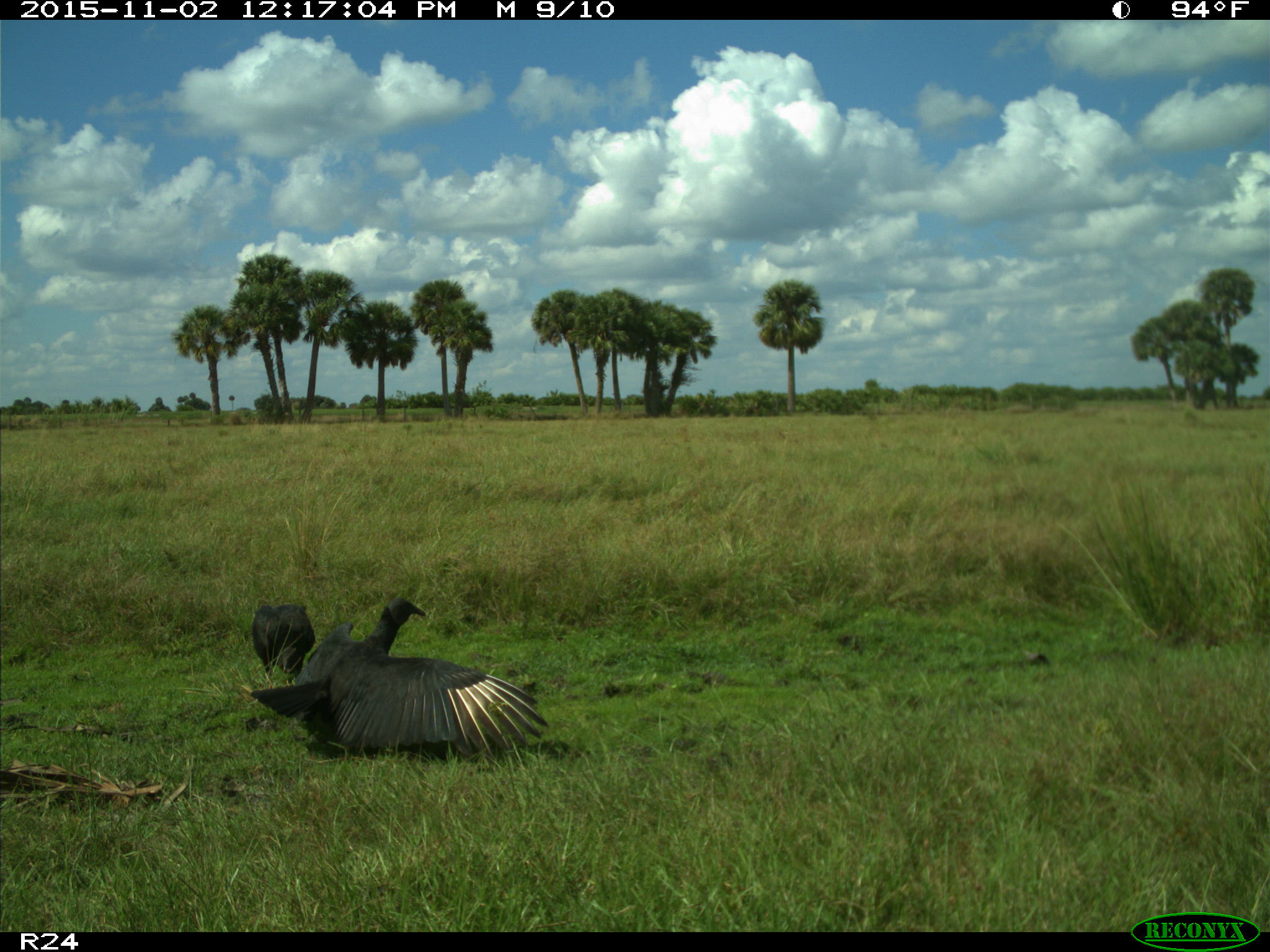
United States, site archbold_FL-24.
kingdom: Animalia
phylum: Chordata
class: Aves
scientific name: Aves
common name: birds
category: unidentified bird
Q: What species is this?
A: Unidentified bird (birds) (Aves).